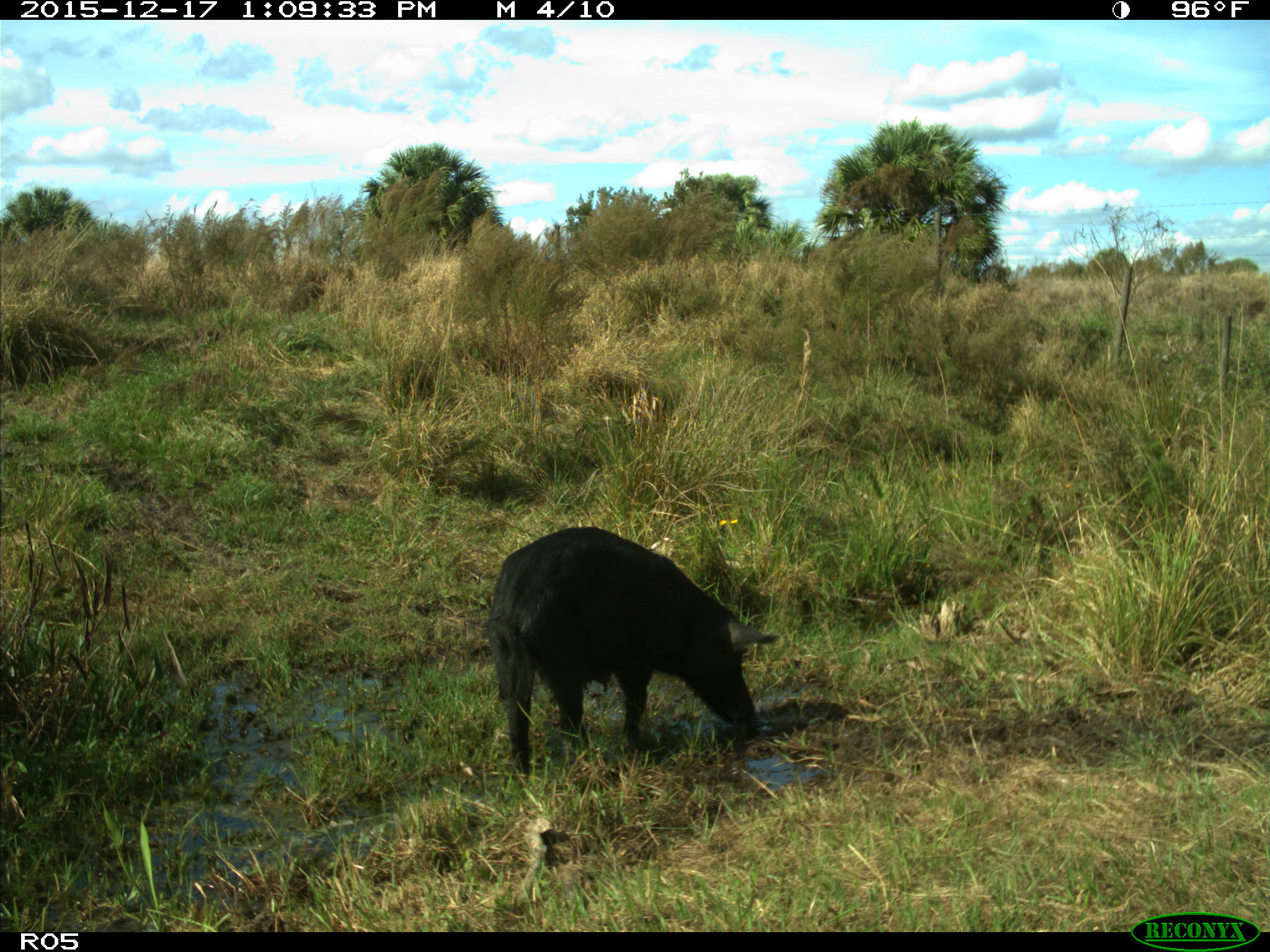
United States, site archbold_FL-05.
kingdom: Animalia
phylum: Chordata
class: Mammalia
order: Artiodactyla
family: Suidae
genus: Sus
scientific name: Sus scrofa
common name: wild boar